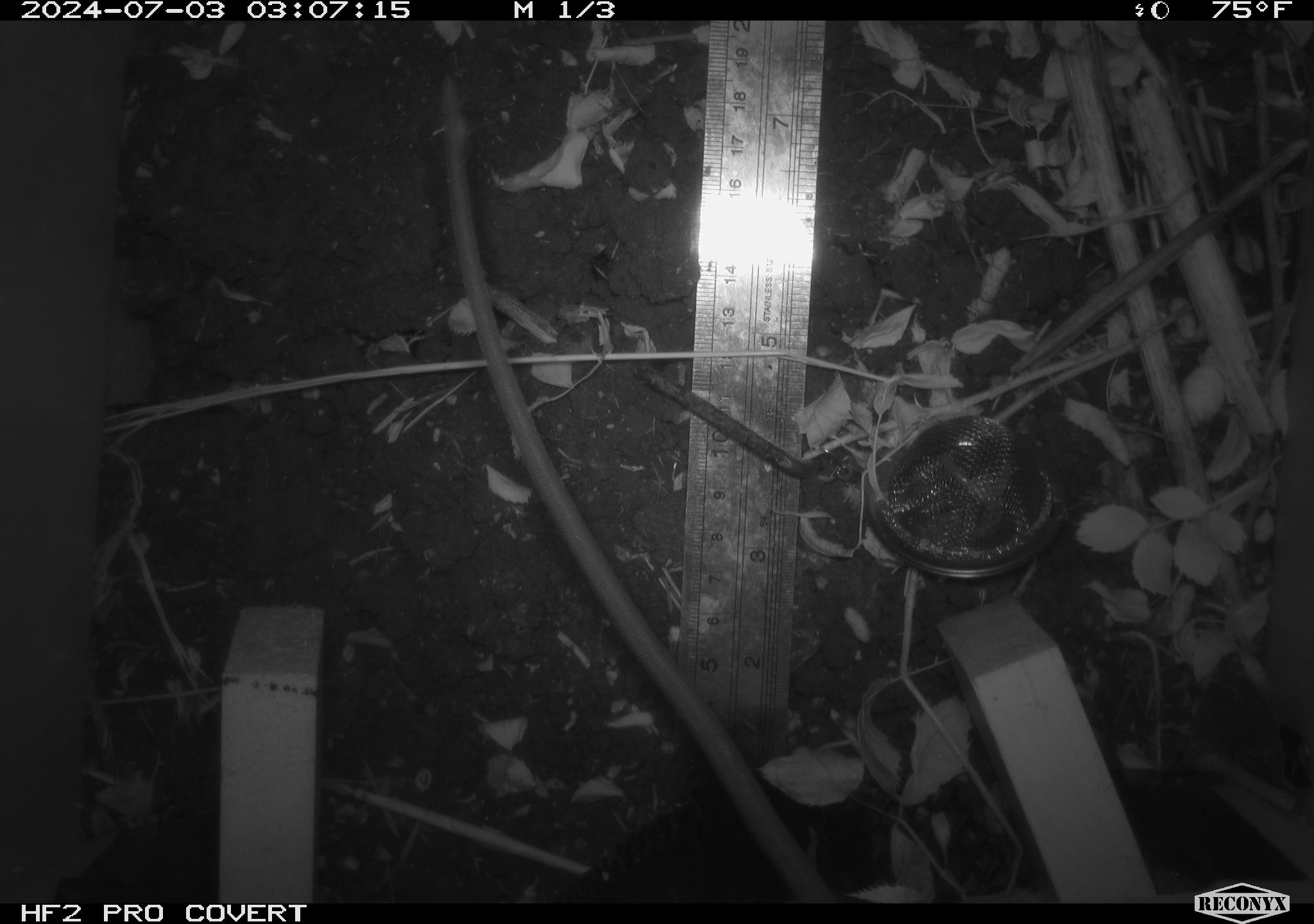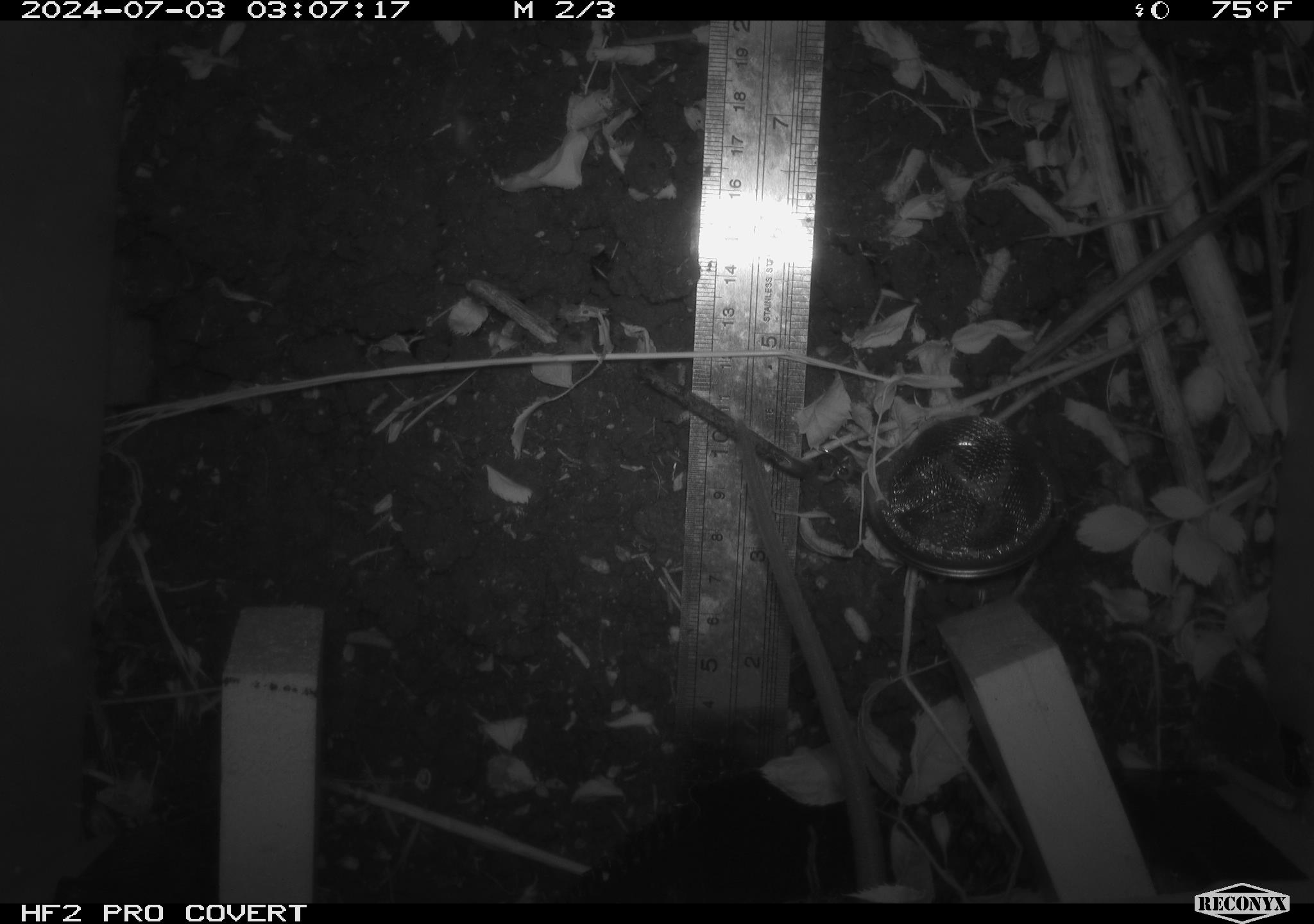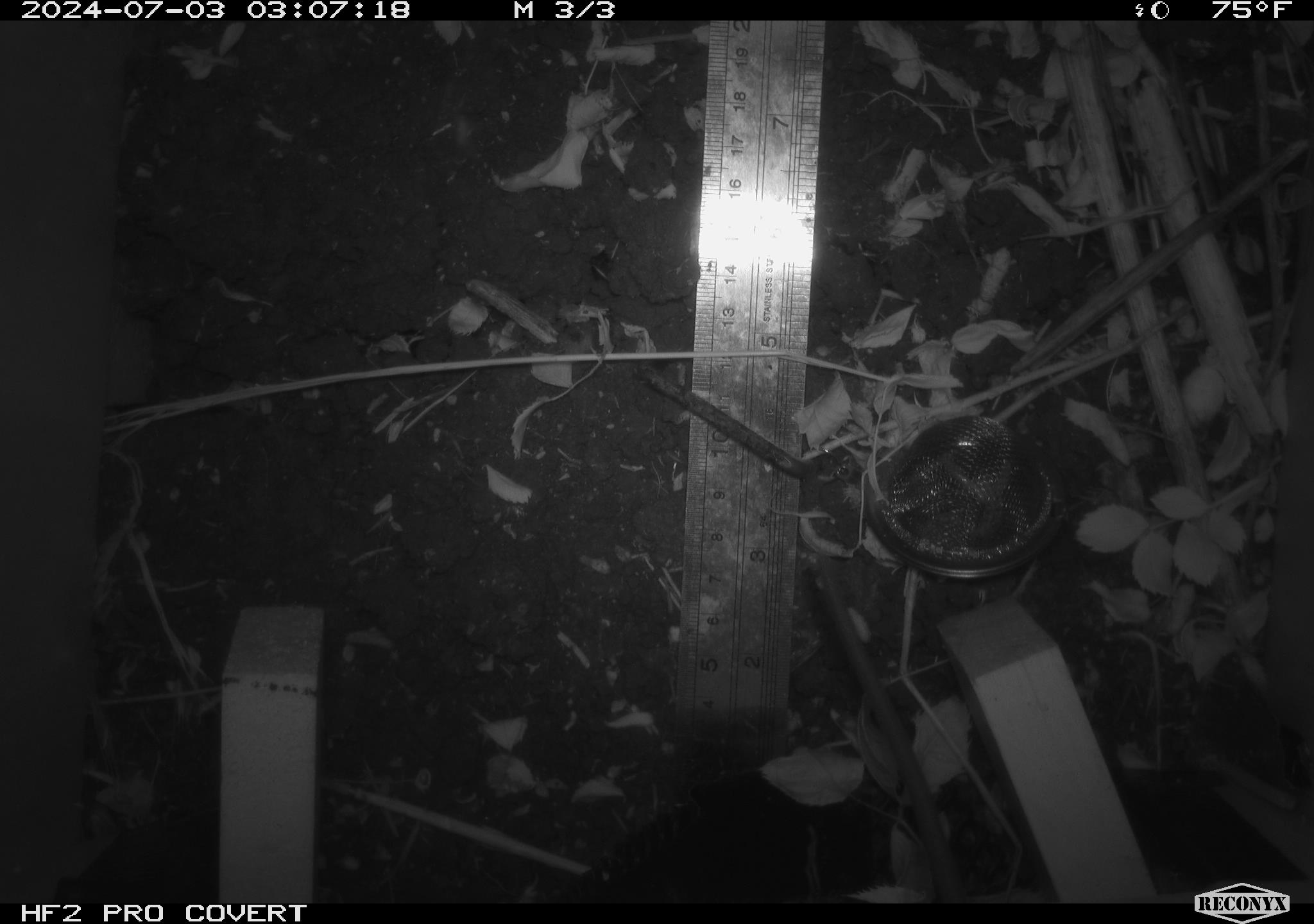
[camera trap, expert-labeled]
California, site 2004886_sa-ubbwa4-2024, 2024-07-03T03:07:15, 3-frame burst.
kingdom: Animalia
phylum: Chordata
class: Mammalia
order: Rodentia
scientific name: Rodentia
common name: woodrat or rat or mouse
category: woodrat or rat or mouse species